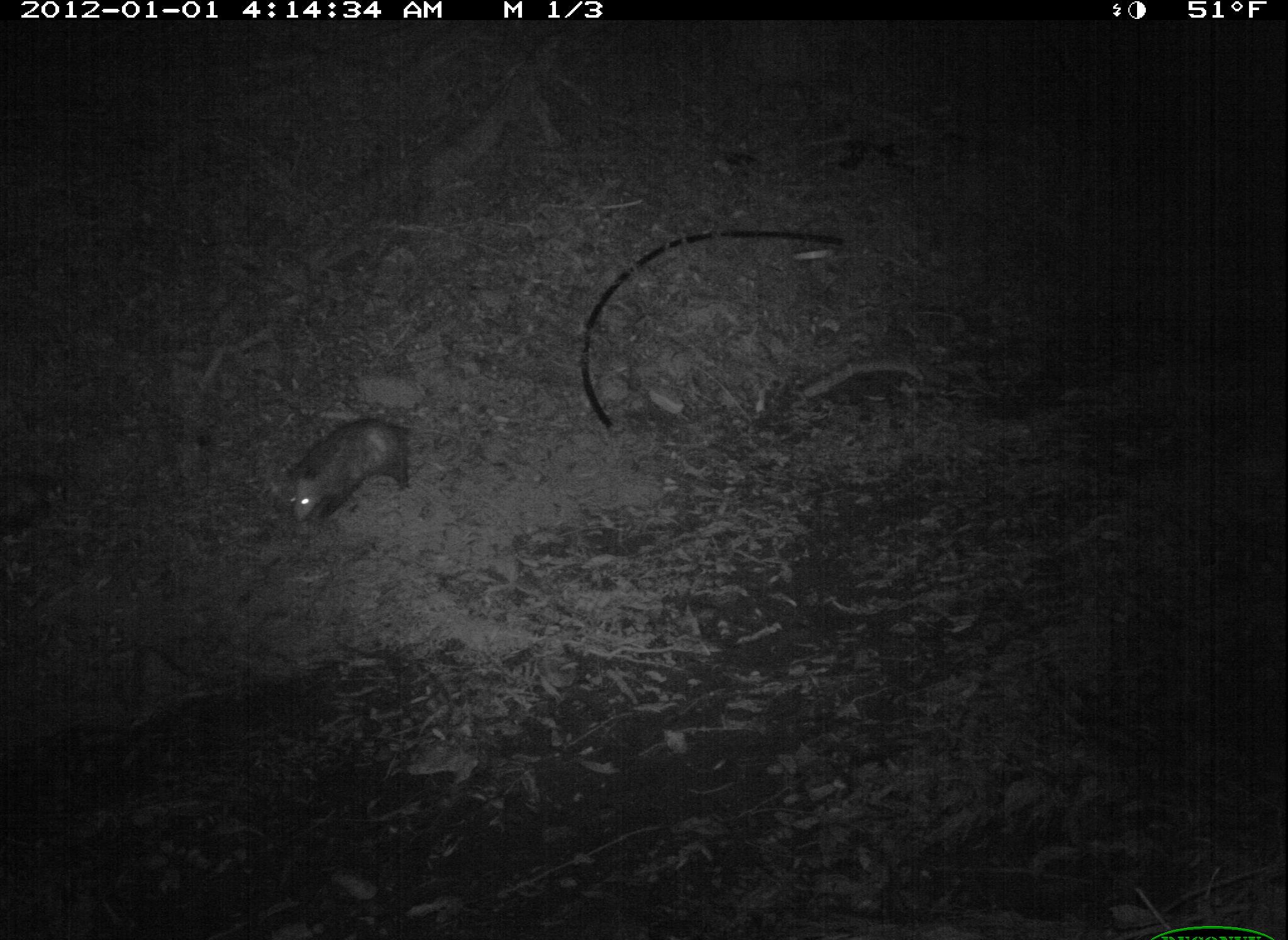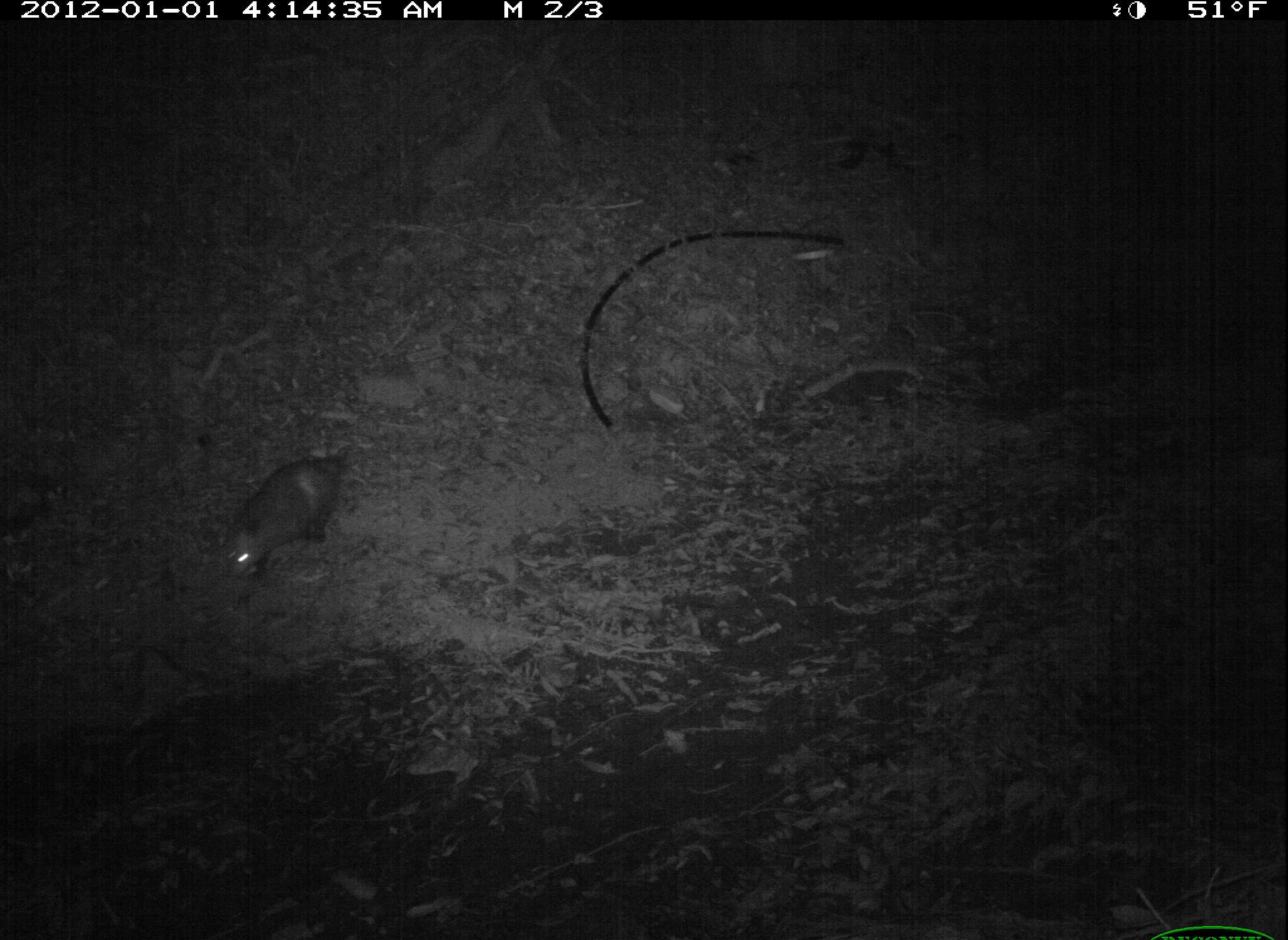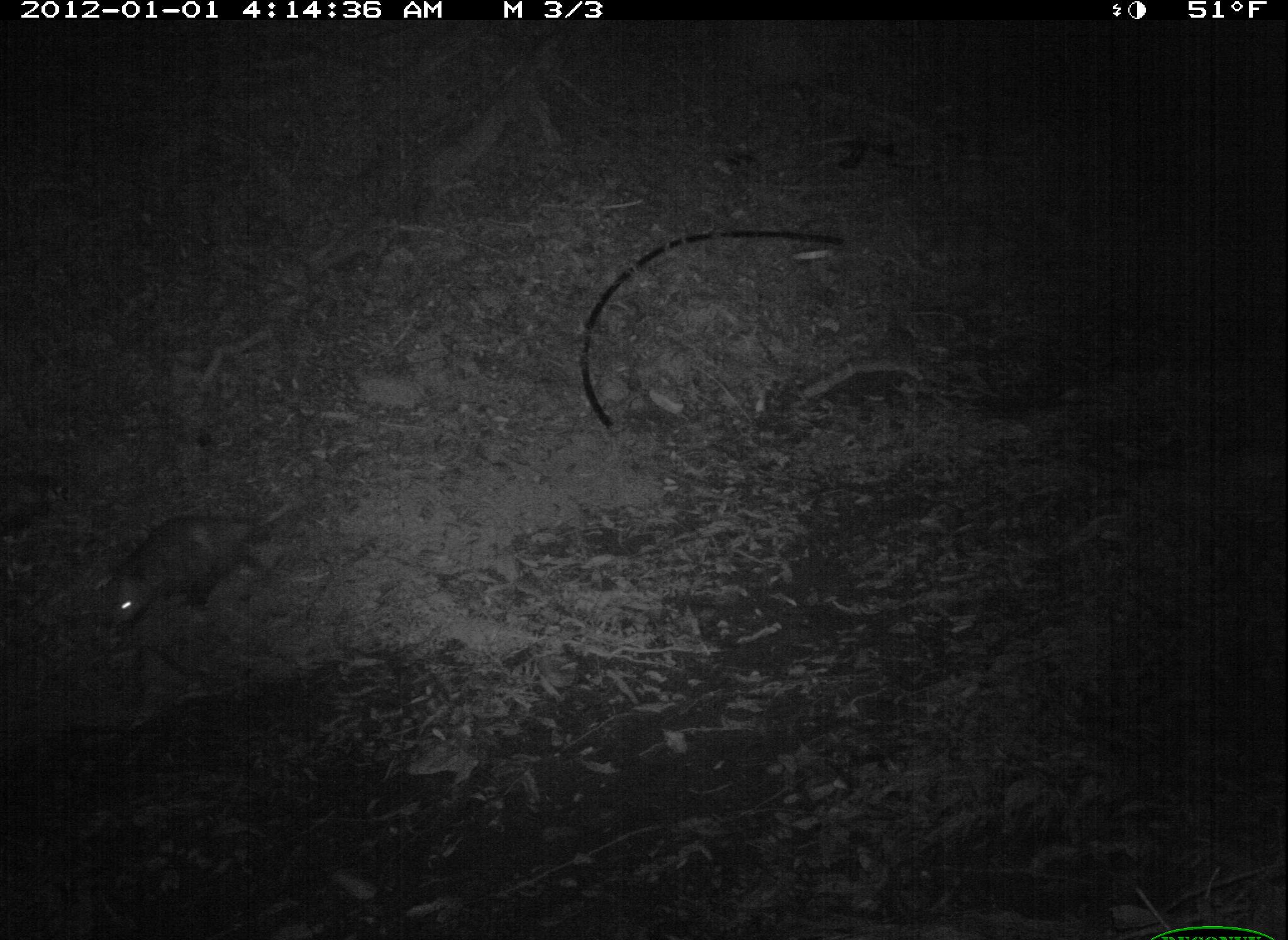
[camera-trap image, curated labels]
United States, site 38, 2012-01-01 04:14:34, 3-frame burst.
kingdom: Animalia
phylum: Chordata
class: Mammalia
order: Didelphimorphia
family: Didelphidae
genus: Didelphis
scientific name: Didelphis virginiana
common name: virginia opossum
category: opossum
Opossum (virginia opossum) (Didelphis virginiana).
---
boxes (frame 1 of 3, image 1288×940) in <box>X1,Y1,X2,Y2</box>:
opossum: <box>274,404,457,530</box>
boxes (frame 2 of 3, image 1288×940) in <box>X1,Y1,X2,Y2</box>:
opossum: <box>214,438,364,593</box>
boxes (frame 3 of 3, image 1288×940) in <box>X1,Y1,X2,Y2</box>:
opossum: <box>63,459,330,664</box>